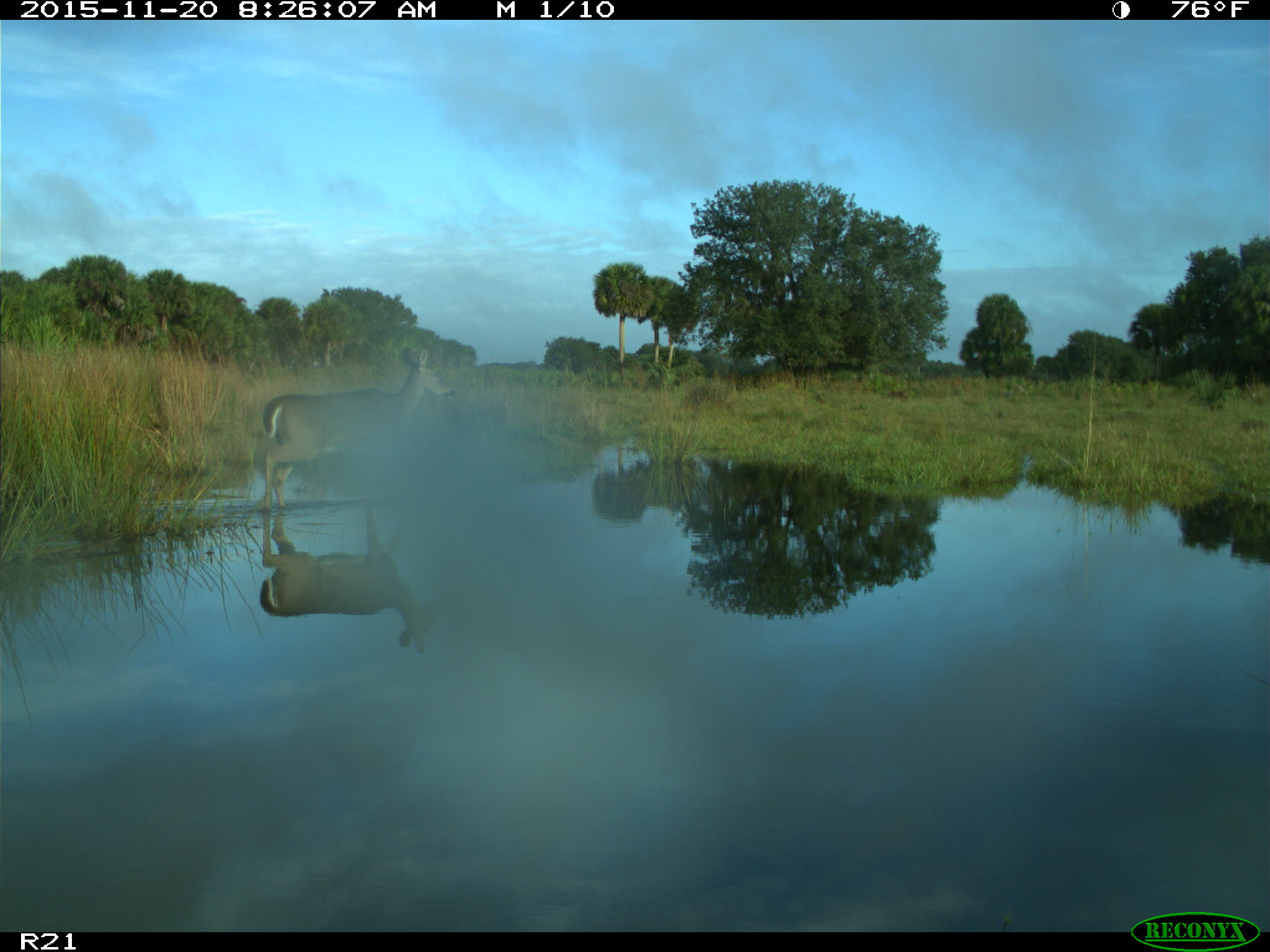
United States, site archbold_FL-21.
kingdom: Animalia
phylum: Chordata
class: Mammalia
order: Artiodactyla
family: Cervidae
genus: Odocoileus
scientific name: Odocoileus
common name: deer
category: unidentified deer